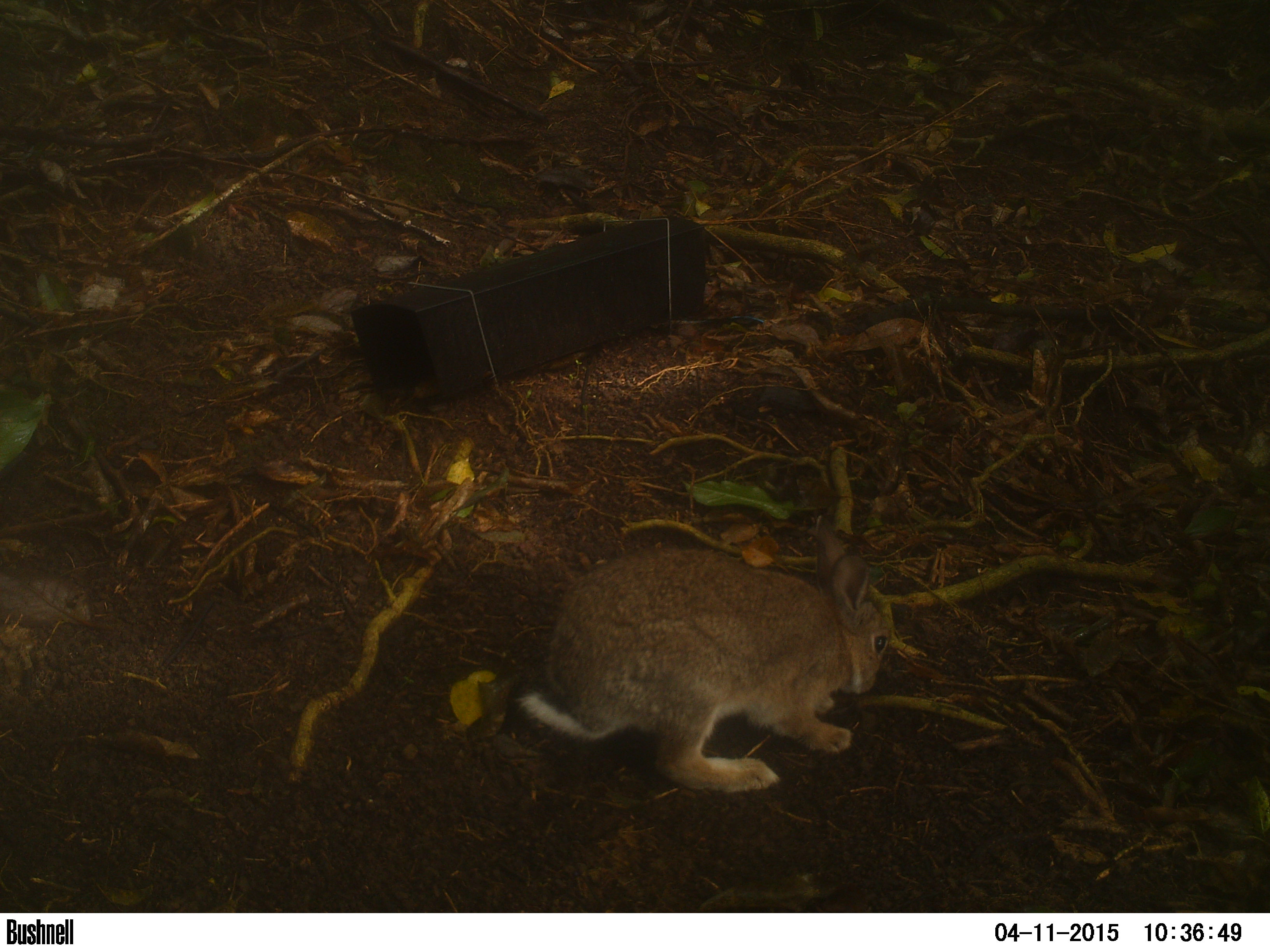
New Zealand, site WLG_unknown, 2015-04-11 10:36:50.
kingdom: Animalia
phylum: Chordata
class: Mammalia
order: Lagomorpha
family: Leporidae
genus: Oryctolagus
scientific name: Oryctolagus cuniculus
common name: european rabbit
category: rabbit